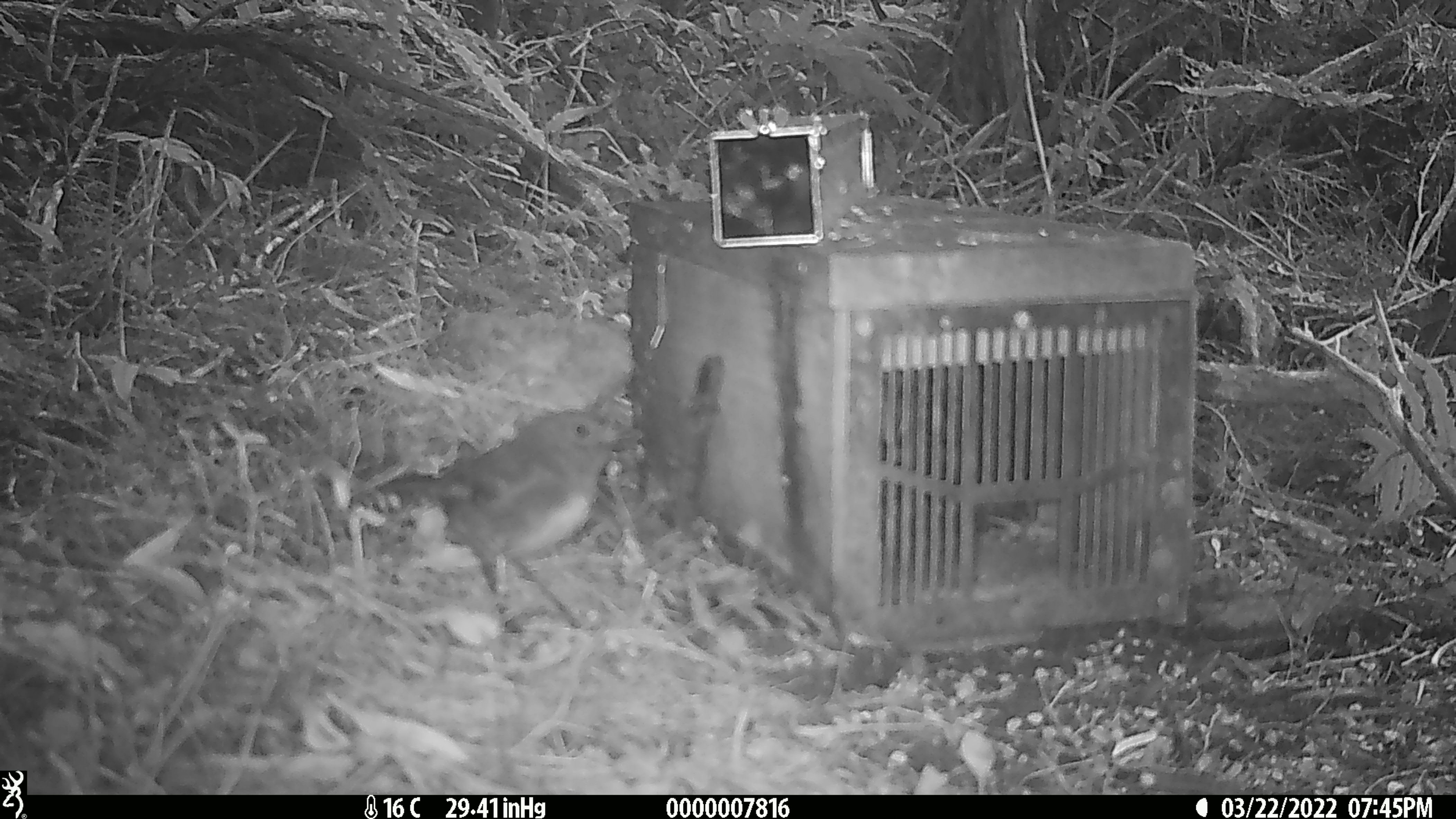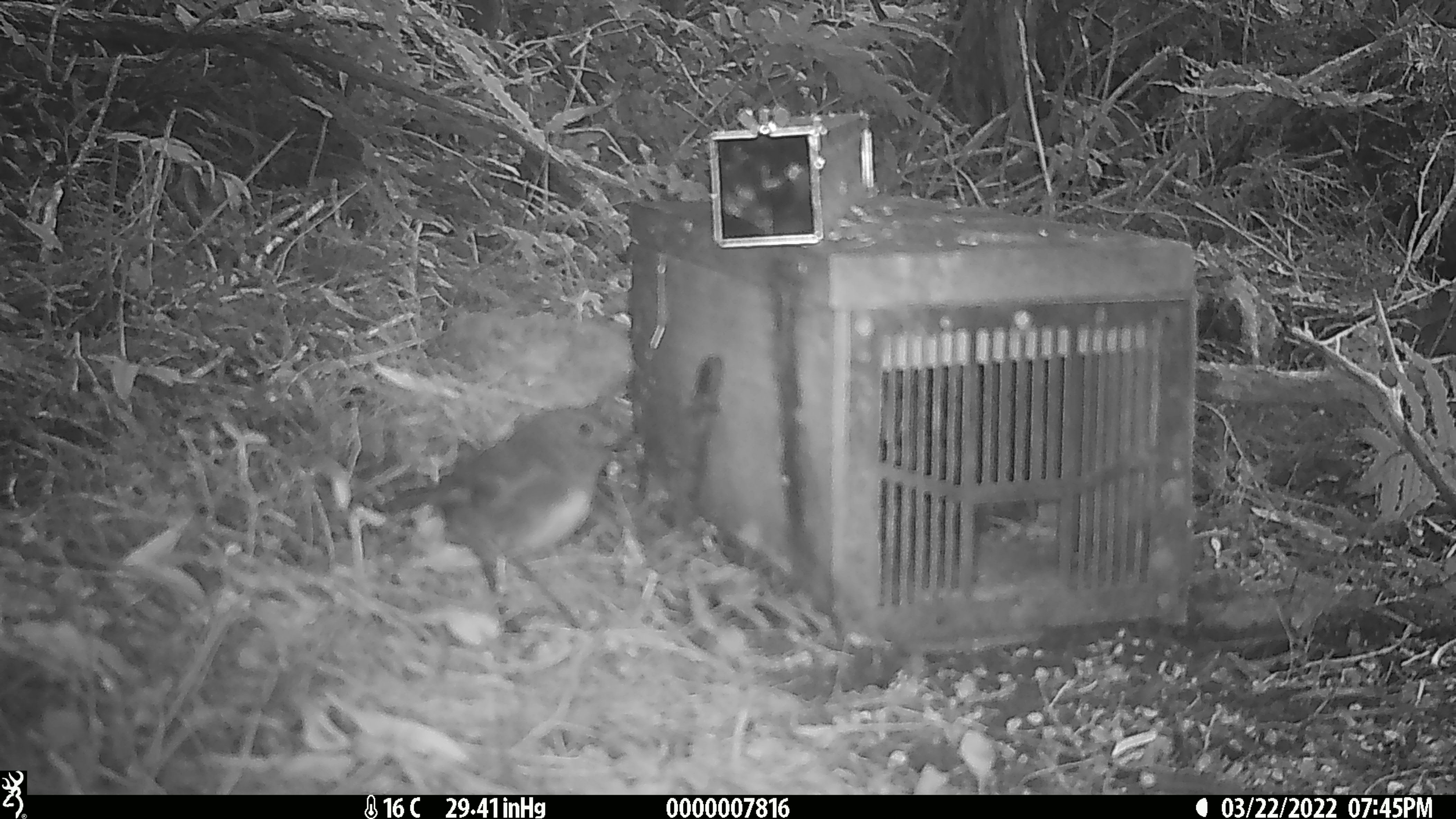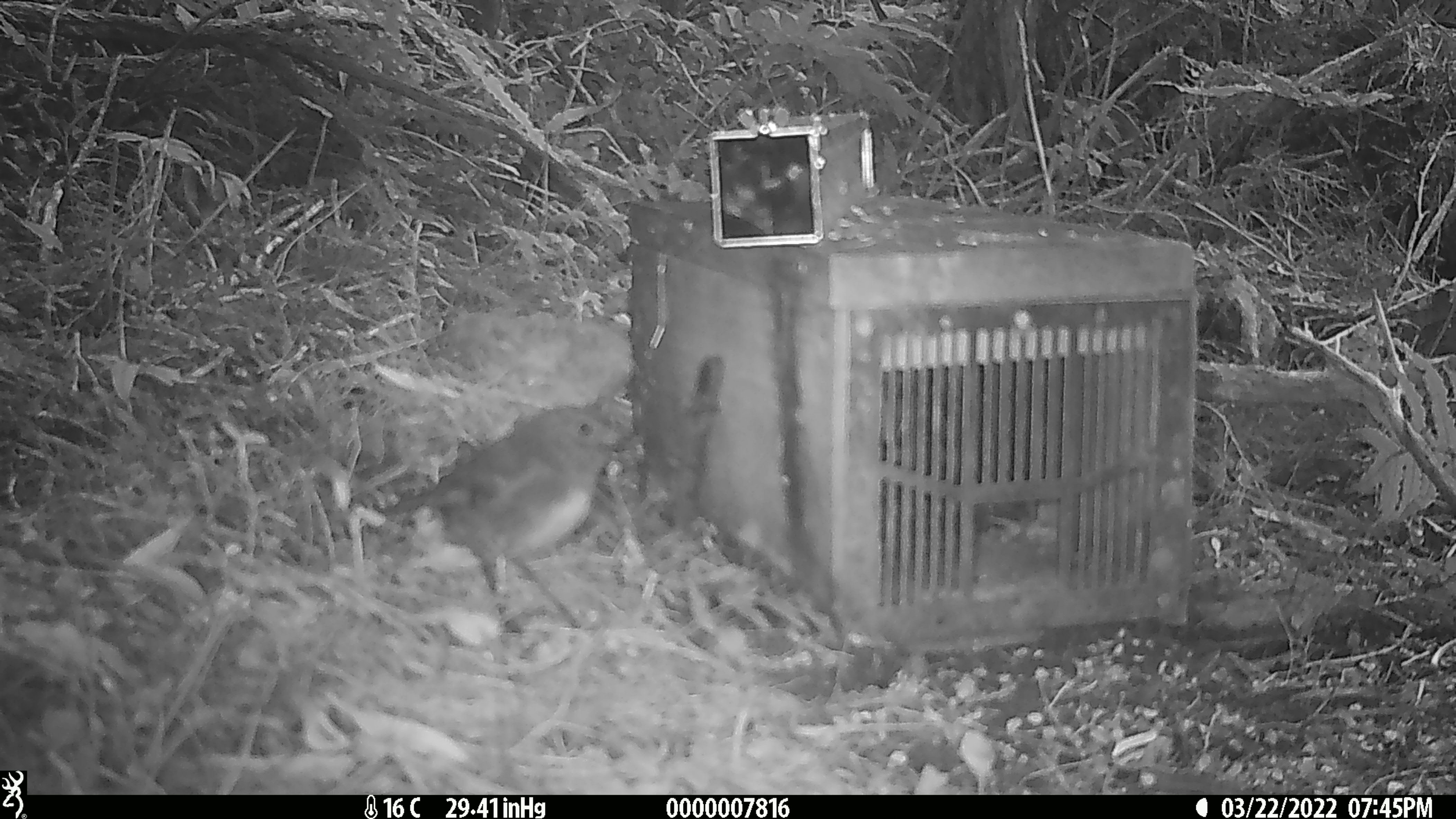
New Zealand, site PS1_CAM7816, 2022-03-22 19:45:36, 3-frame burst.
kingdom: Animalia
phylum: Chordata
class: Aves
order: Passeriformes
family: Petroicidae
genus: Petroica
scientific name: Petroica australis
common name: new zealand robin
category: robin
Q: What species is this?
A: Robin (new zealand robin) (Petroica australis).